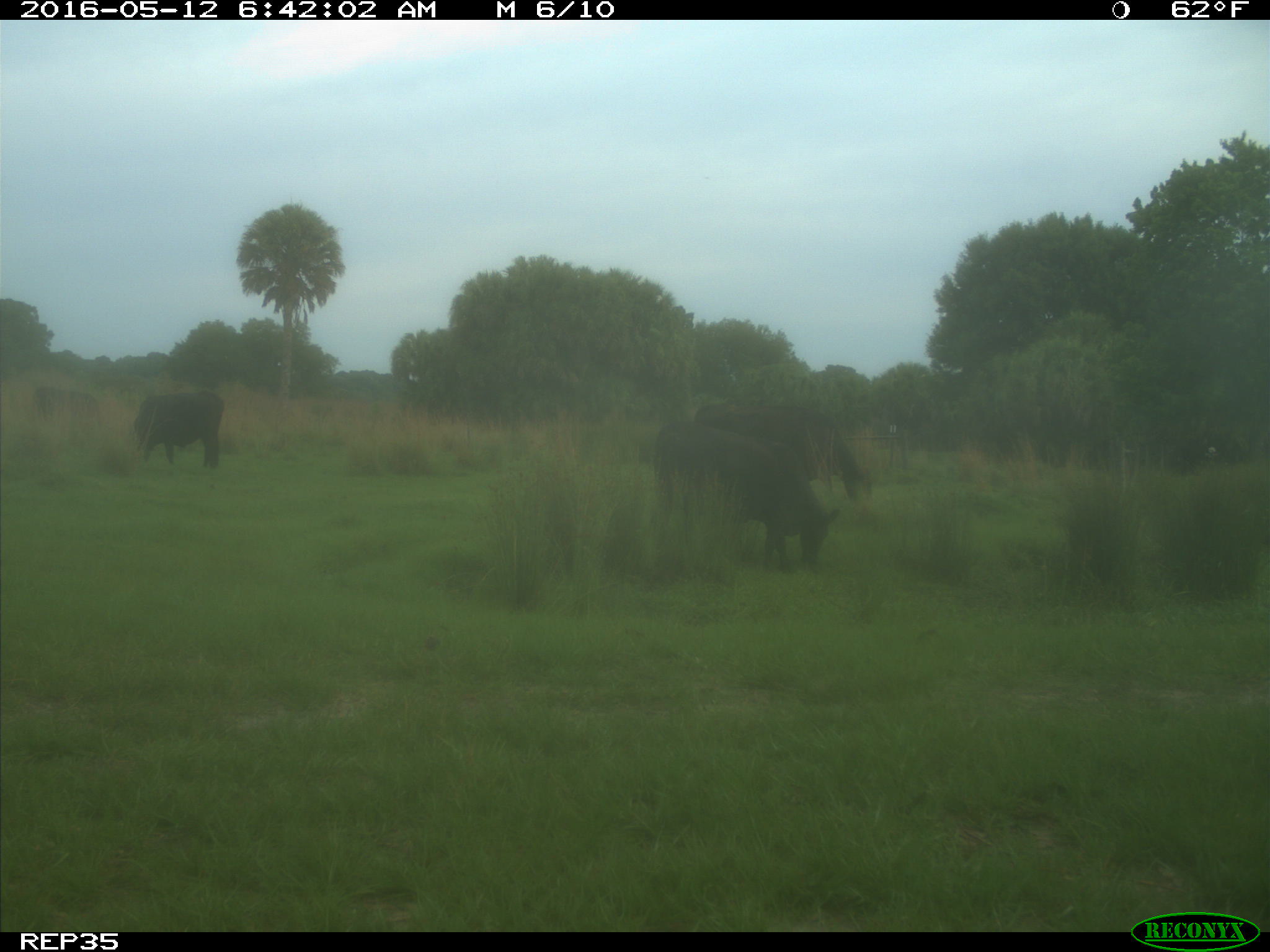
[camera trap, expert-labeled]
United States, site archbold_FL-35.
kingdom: Animalia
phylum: Chordata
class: Mammalia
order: Artiodactyla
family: Bovidae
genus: Bos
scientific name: Bos taurus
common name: domestic cow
Bos taurus (domestic cow).